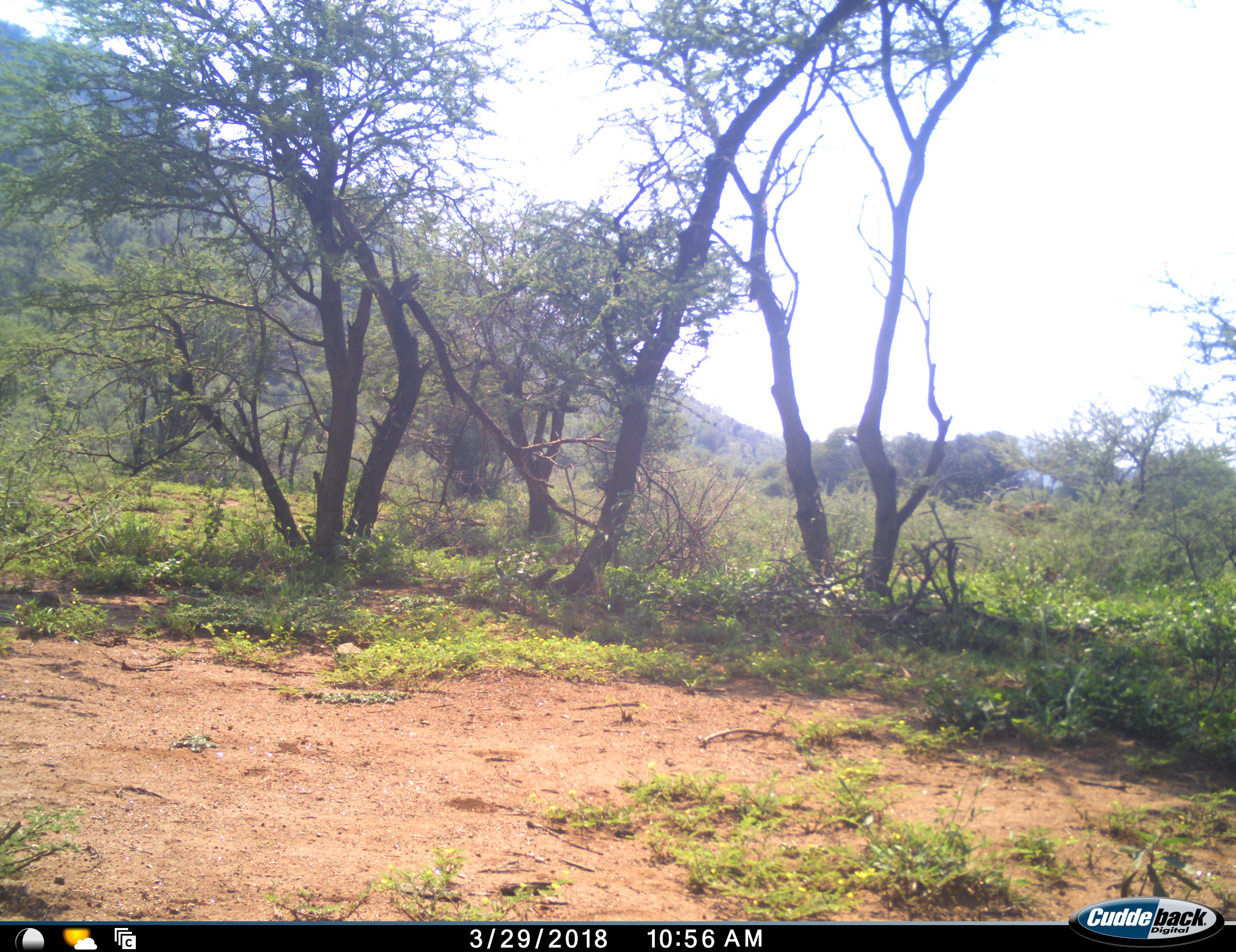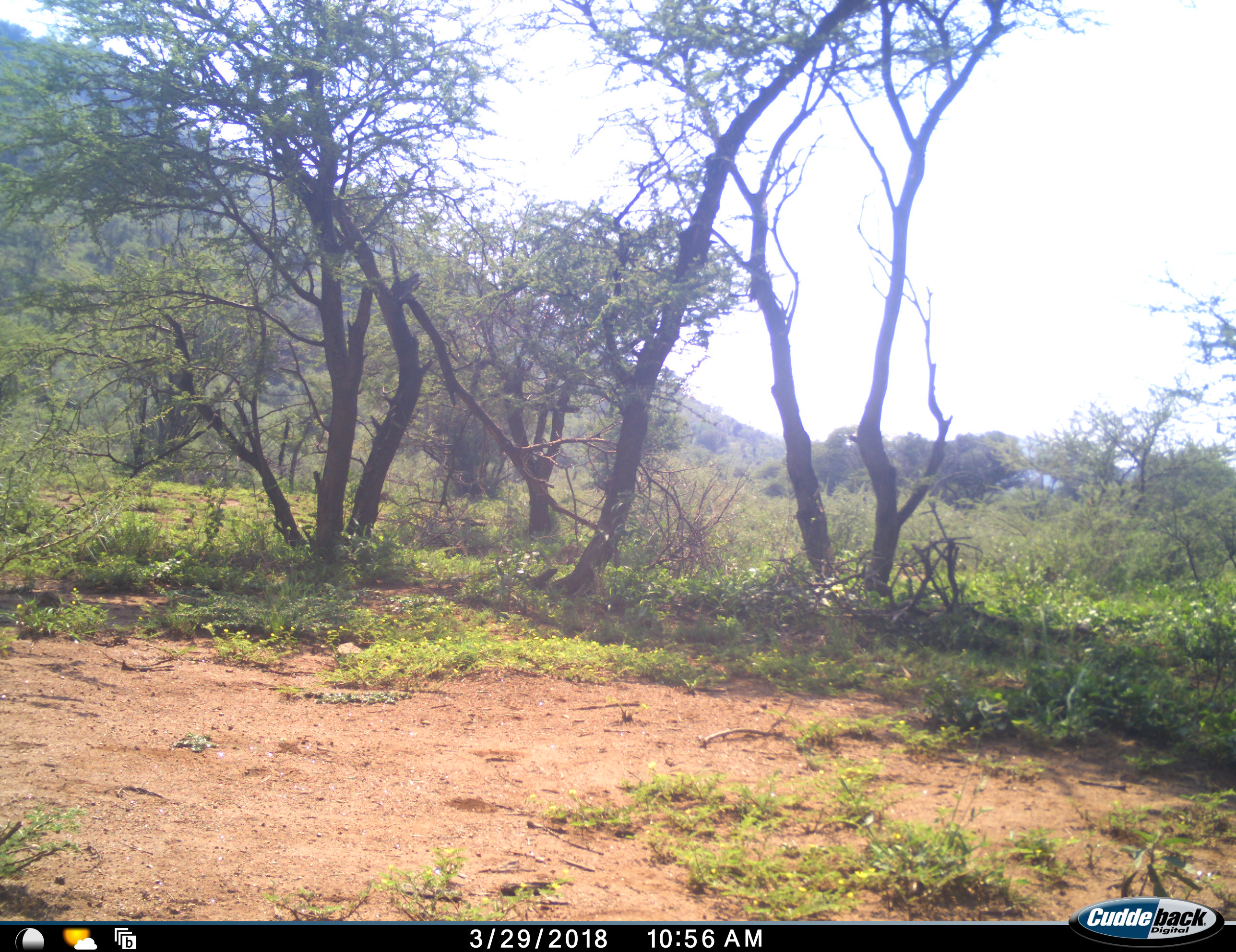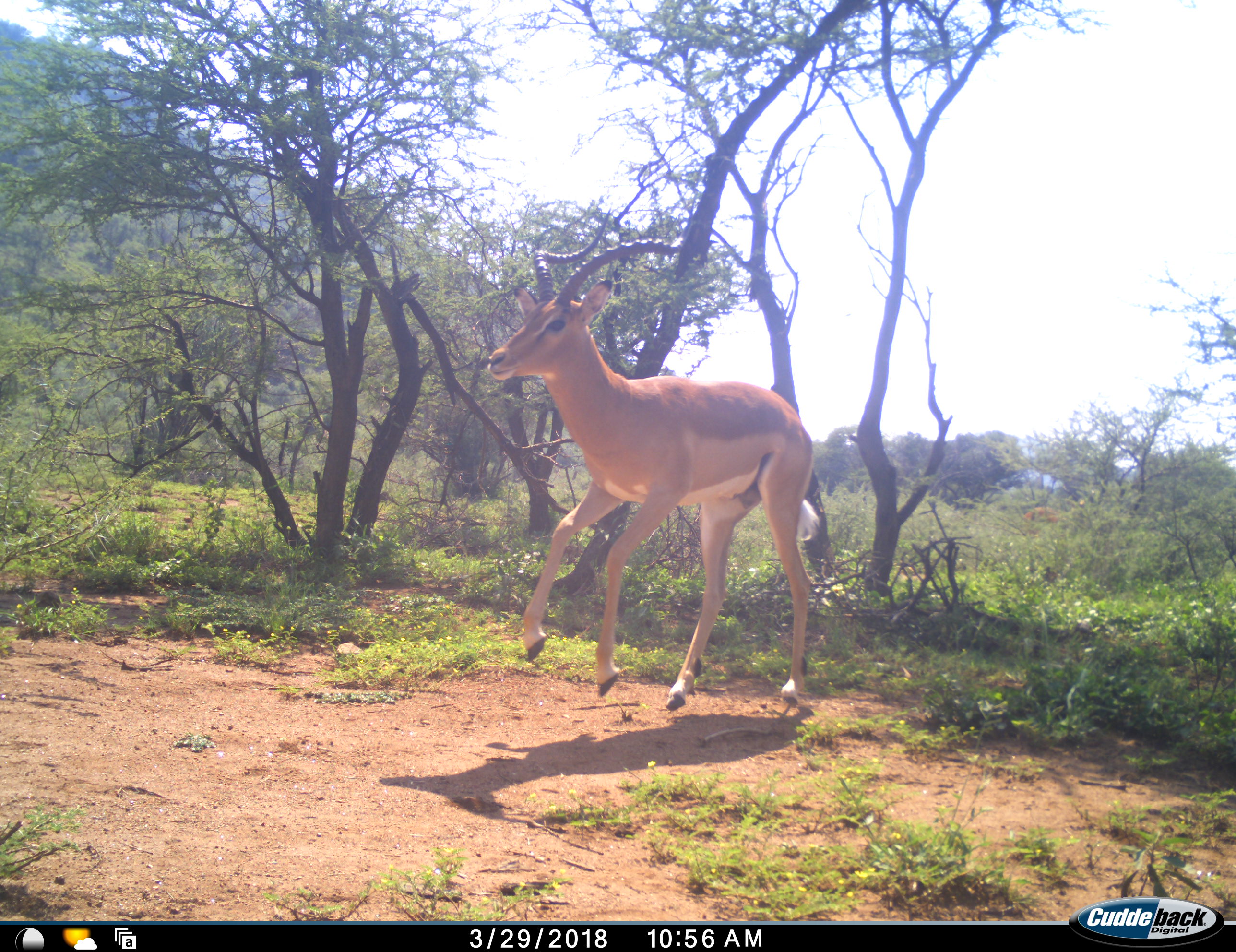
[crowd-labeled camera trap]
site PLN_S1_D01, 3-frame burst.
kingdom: Animalia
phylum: Chordata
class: Mammalia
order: Artiodactyla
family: Bovidae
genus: Aepyceros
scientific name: Aepyceros melampus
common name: impala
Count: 2.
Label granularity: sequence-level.